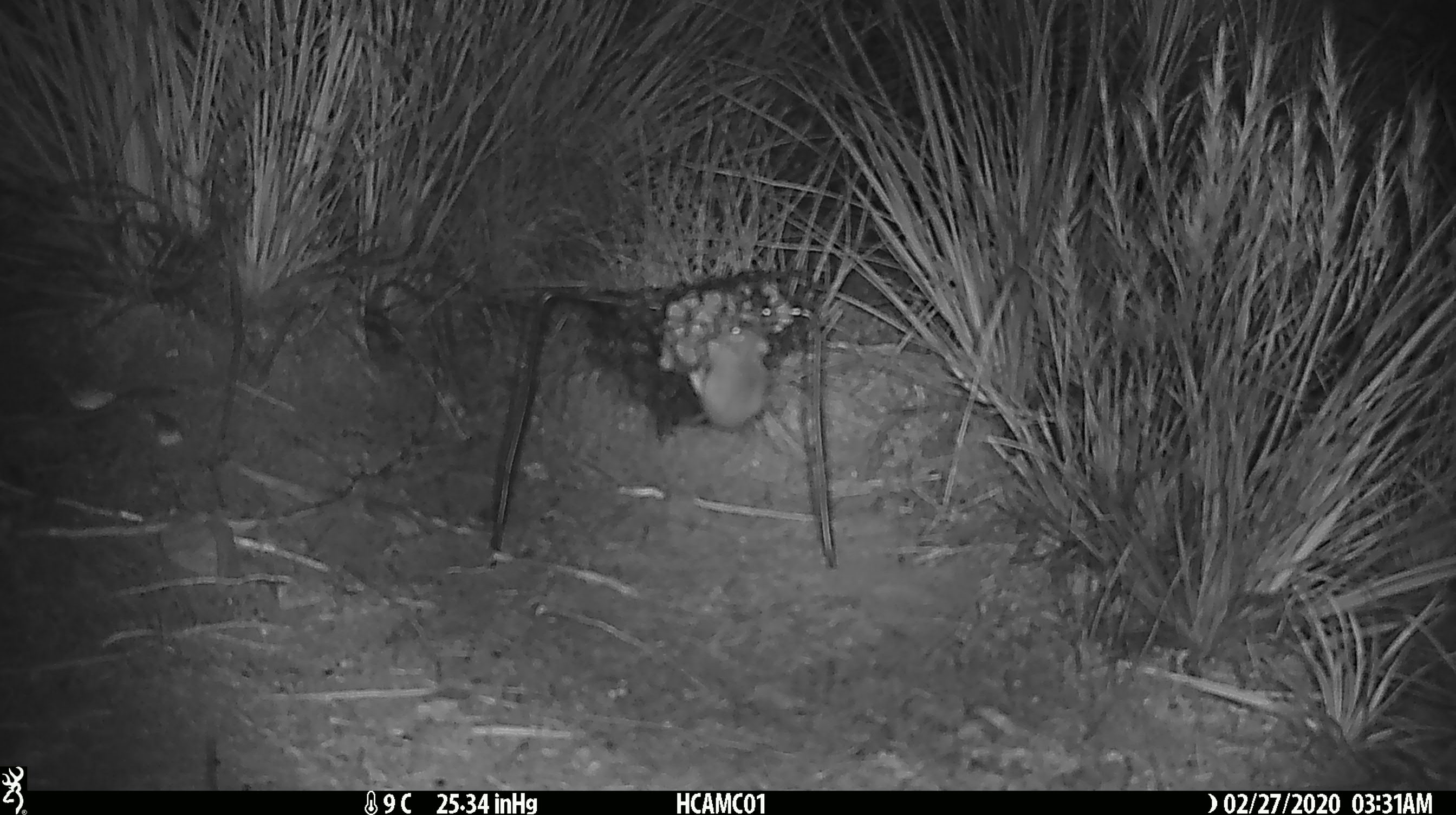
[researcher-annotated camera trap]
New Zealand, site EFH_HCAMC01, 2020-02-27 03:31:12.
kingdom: Animalia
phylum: Chordata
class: Mammalia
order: Rodentia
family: Muridae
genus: Mus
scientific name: Mus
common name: mouse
Mouse (Mus).